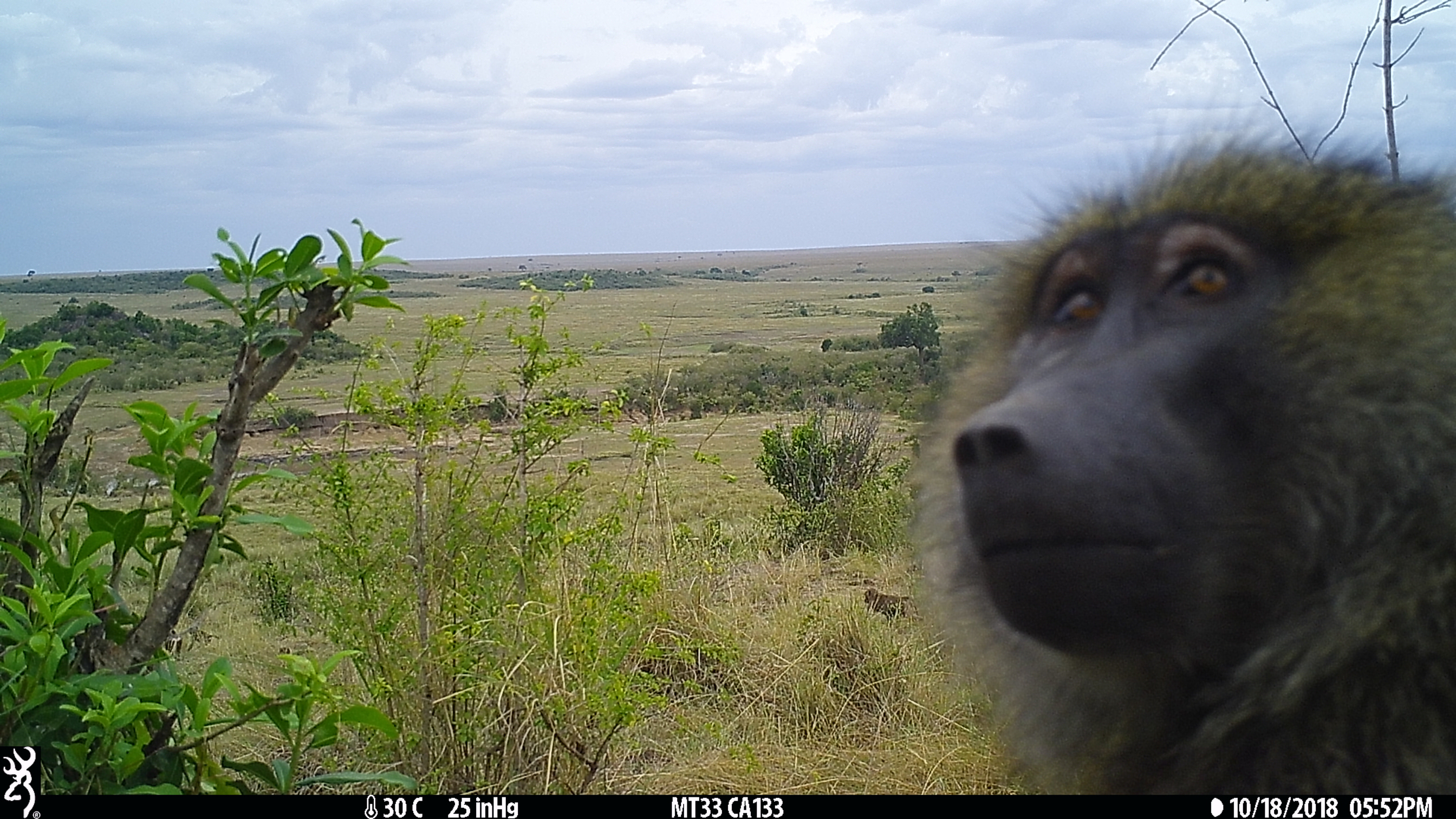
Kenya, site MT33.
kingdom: Animalia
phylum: Chordata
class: Mammalia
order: Primates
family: Cercopithecidae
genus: Papio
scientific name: Papio anubis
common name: olive baboon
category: baboon